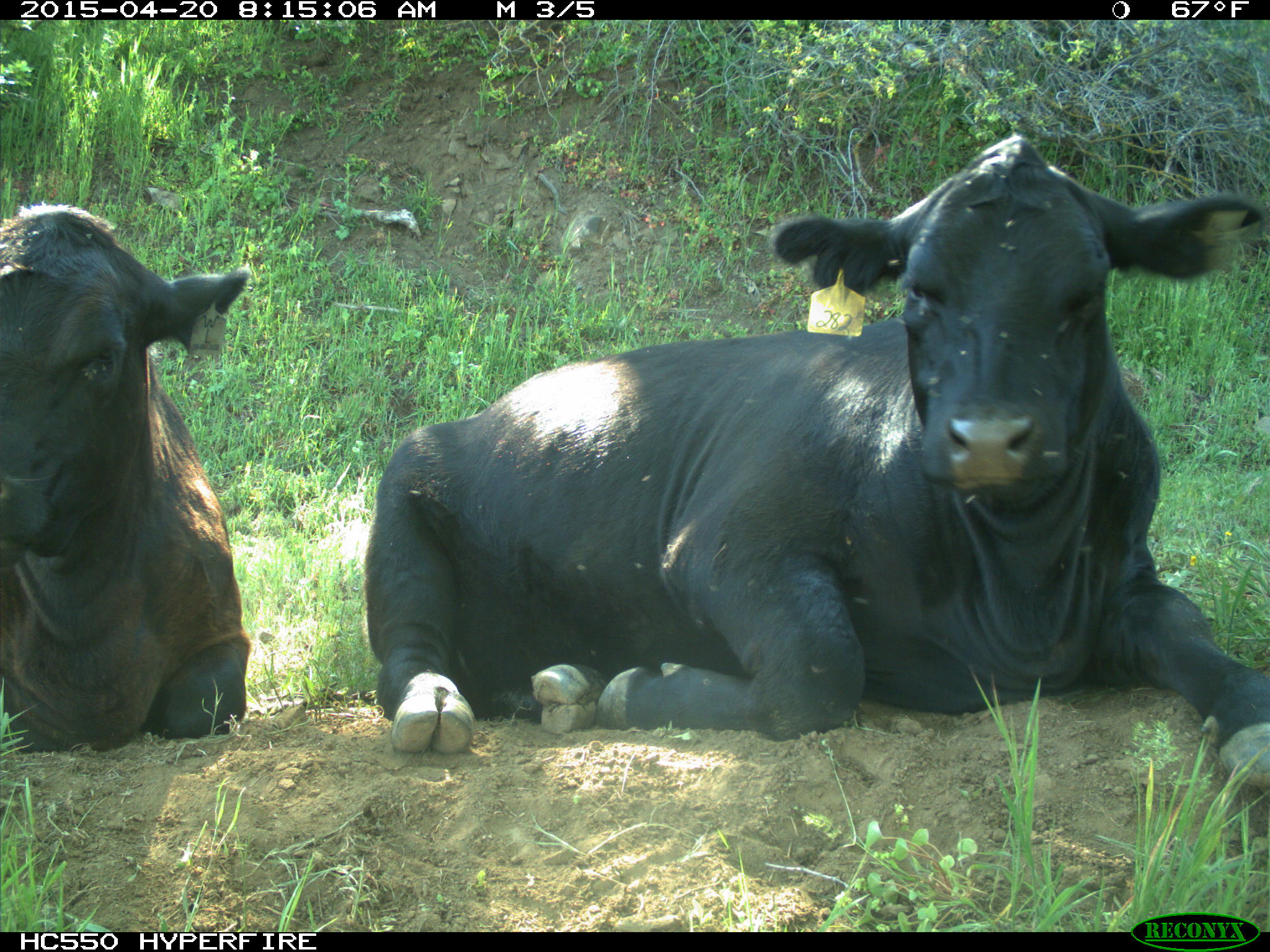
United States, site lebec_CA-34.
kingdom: Animalia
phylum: Chordata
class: Mammalia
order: Artiodactyla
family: Bovidae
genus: Bos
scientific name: Bos taurus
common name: domestic cow